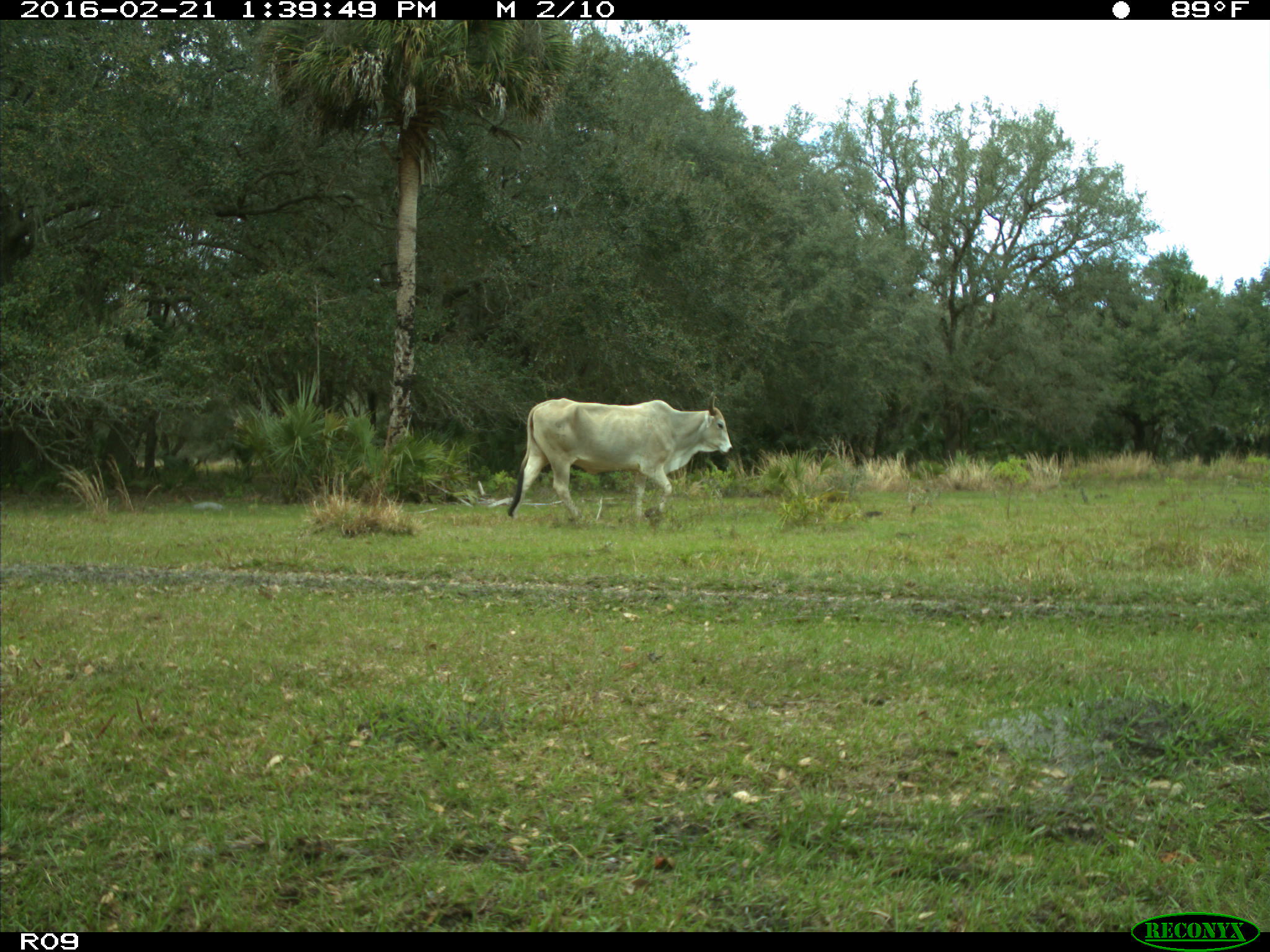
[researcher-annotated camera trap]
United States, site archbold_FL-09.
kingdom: Animalia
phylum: Chordata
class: Mammalia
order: Artiodactyla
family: Bovidae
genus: Bos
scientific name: Bos taurus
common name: domestic cow